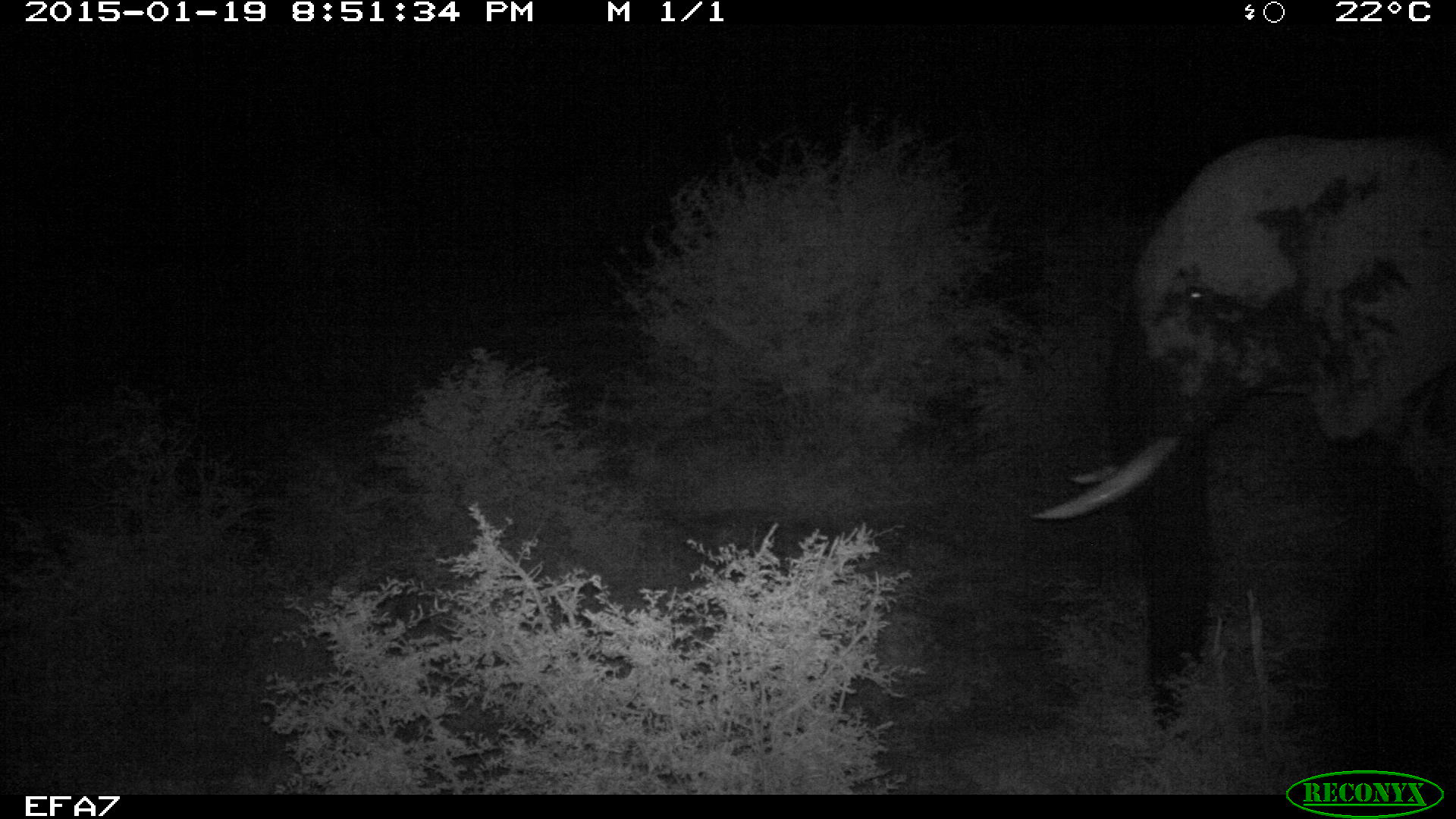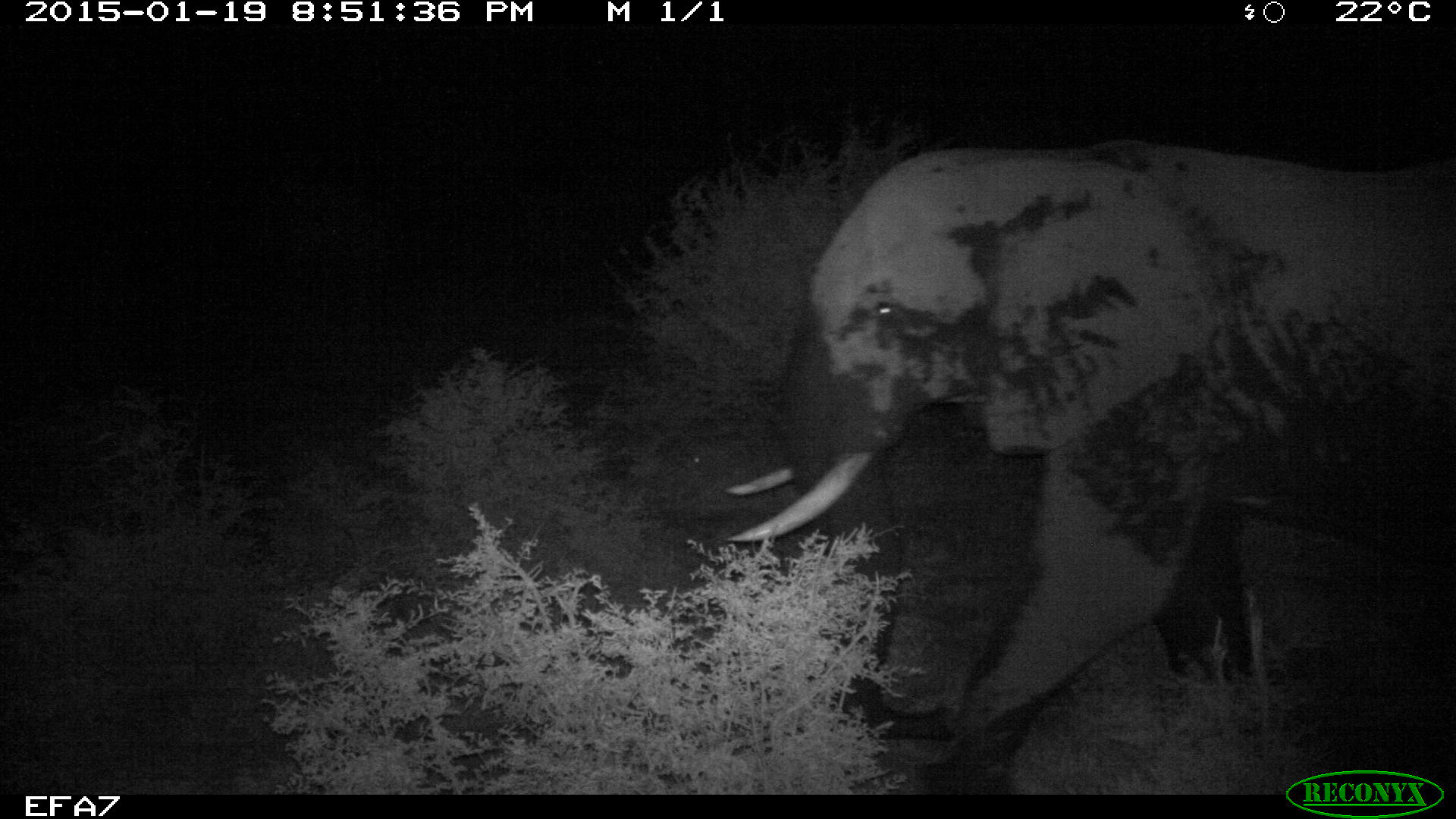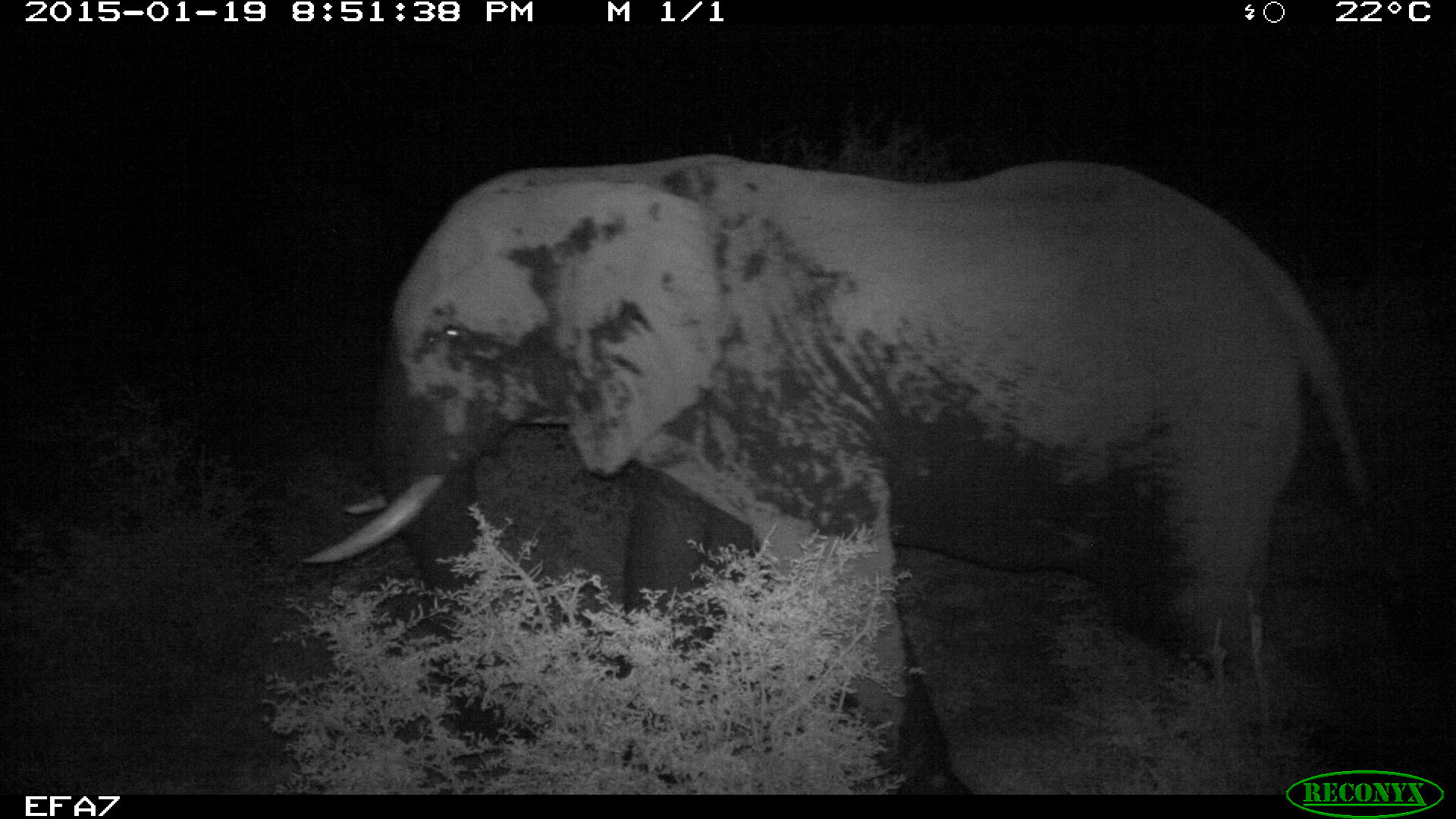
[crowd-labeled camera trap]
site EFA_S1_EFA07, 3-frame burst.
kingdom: Animalia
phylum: Chordata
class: Mammalia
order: Proboscidea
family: Elephantidae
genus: Loxodonta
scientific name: Loxodonta africana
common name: african bush elephant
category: elephant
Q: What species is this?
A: Elephant (african bush elephant) (Loxodonta africana).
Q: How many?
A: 1.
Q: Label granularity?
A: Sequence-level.